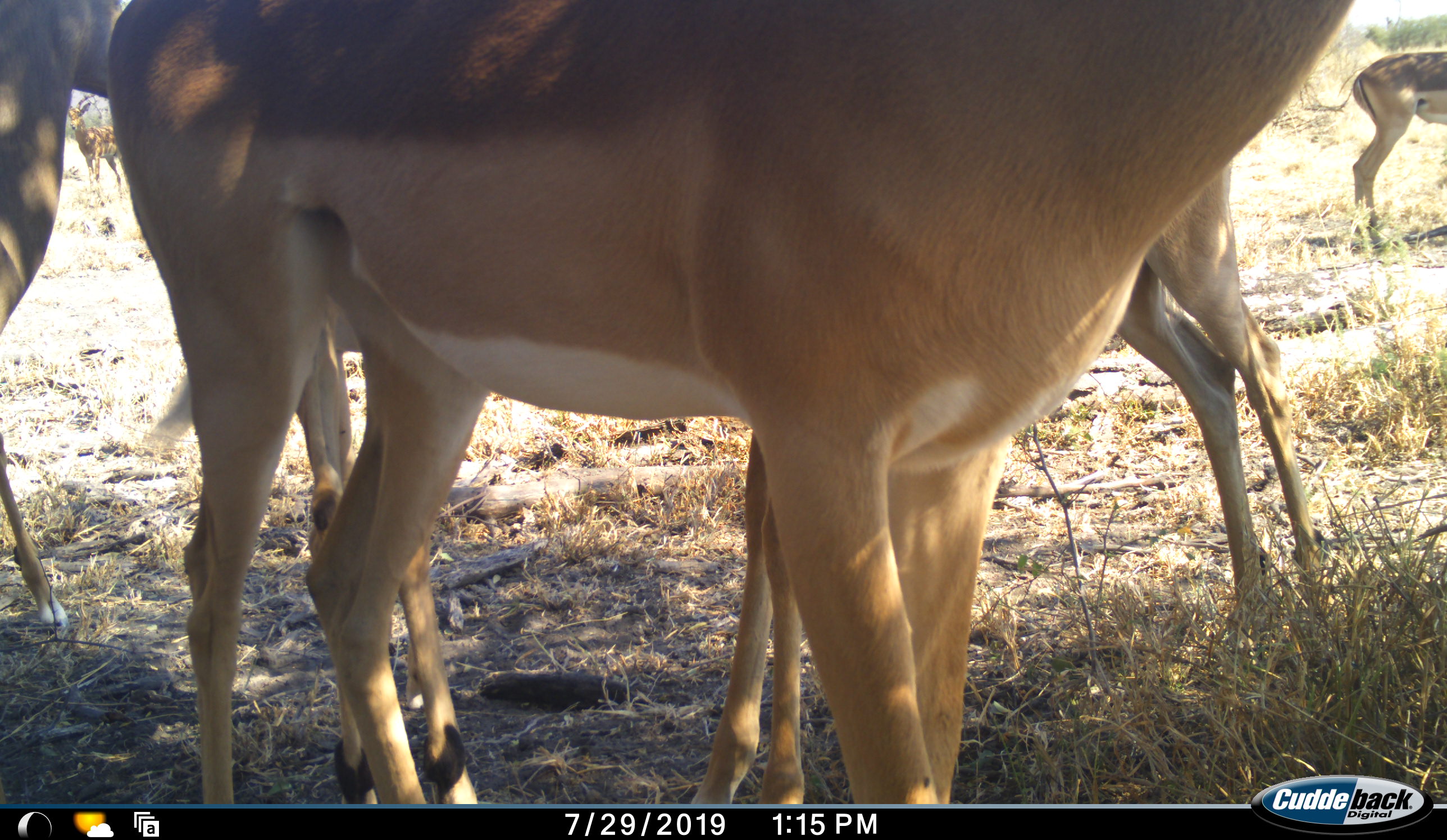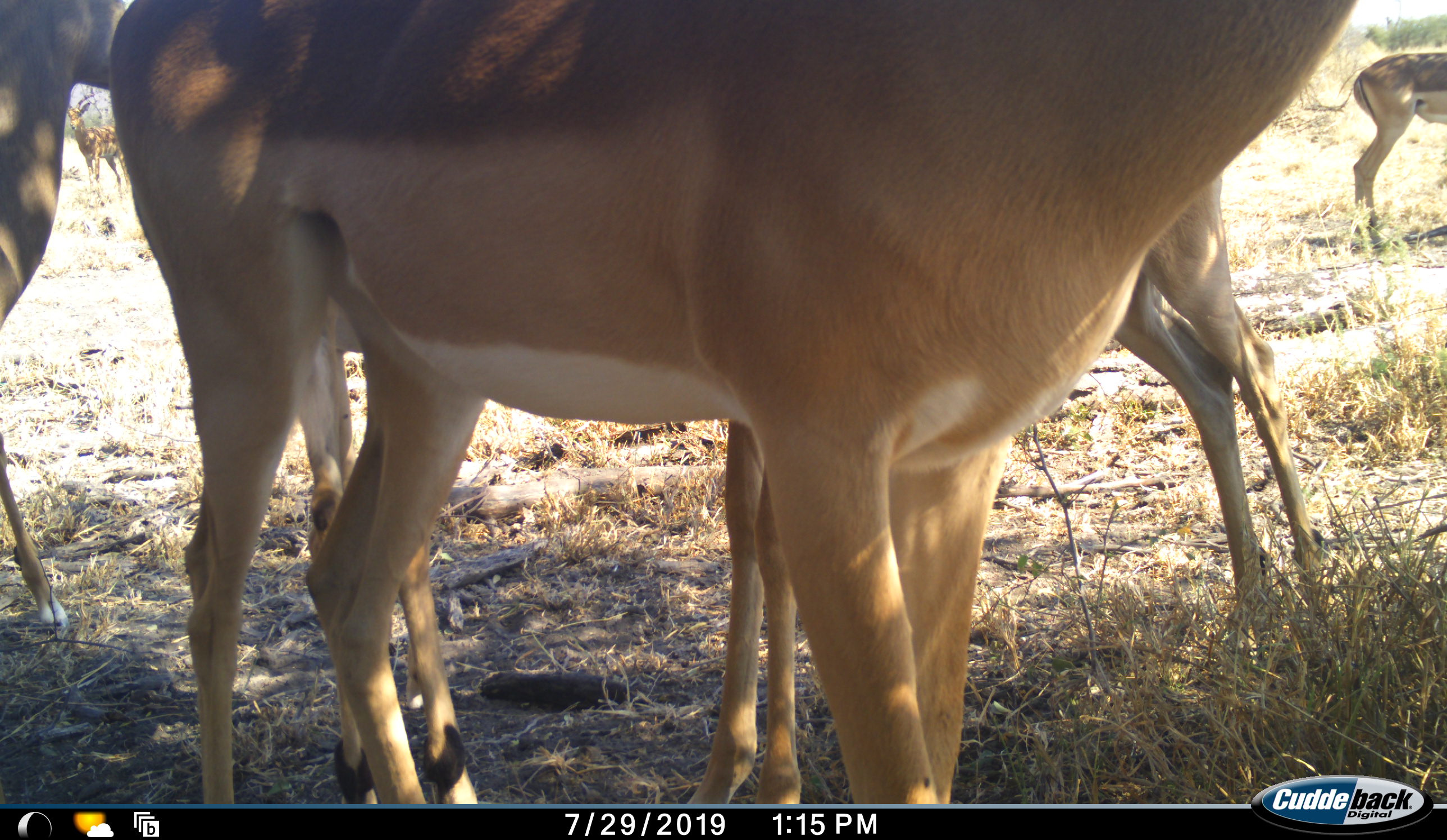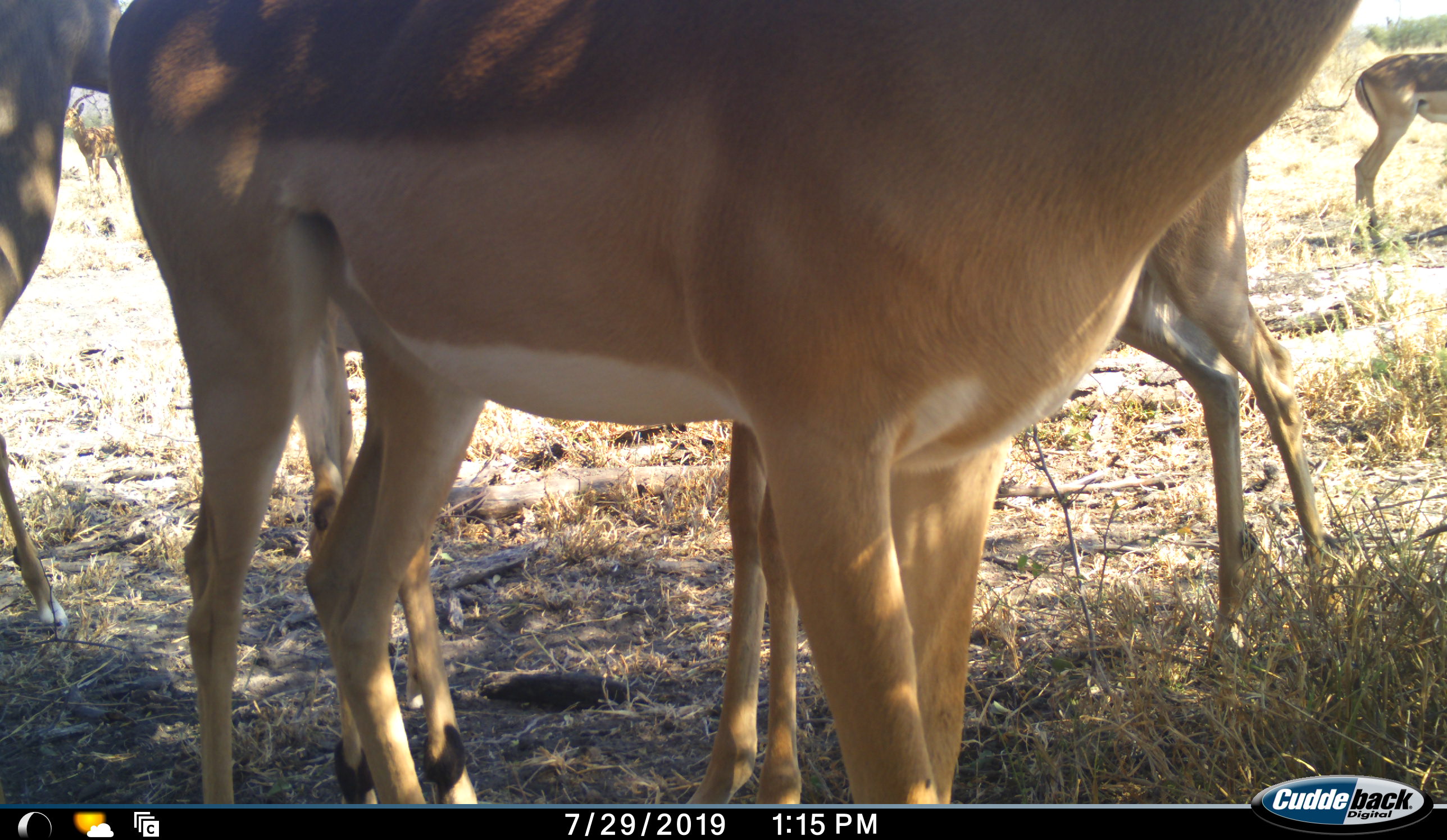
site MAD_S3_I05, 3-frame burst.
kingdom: Animalia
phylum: Chordata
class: Mammalia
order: Artiodactyla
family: Bovidae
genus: Aepyceros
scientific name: Aepyceros melampus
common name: impala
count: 4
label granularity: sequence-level